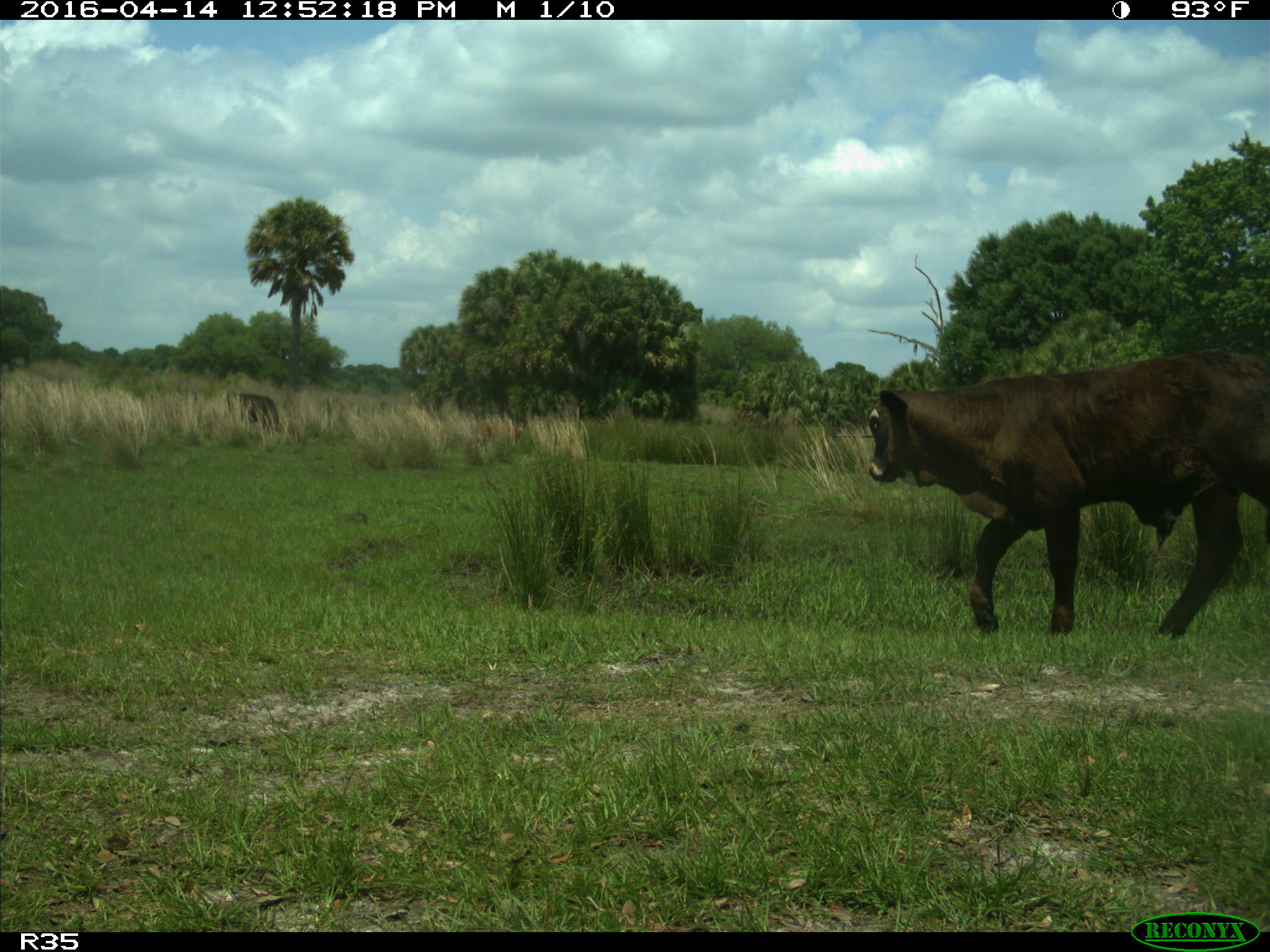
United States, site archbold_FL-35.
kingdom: Animalia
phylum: Chordata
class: Mammalia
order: Artiodactyla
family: Bovidae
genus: Bos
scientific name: Bos taurus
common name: domestic cow